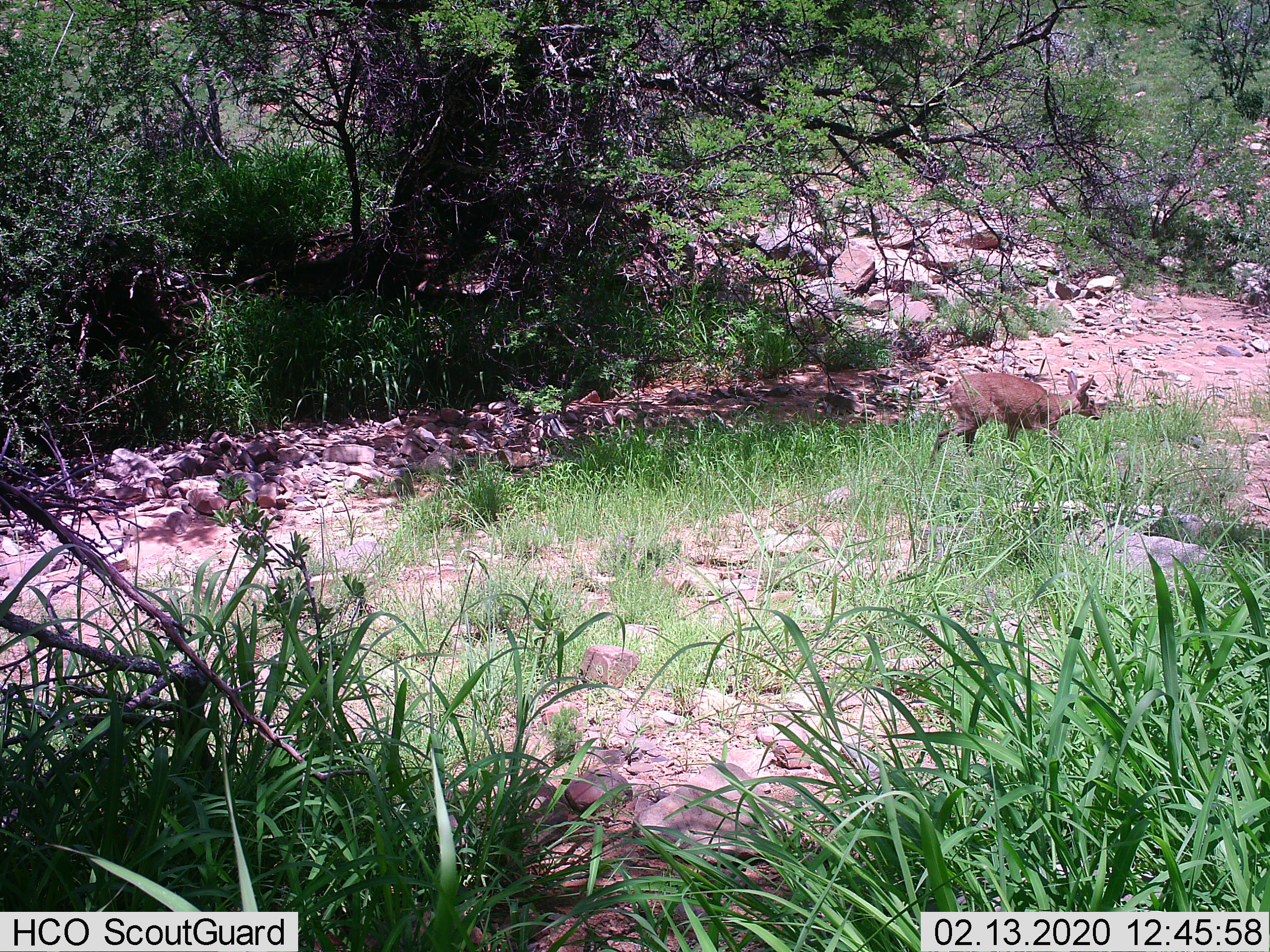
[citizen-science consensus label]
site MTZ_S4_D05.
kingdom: Animalia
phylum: Chordata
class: Mammalia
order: Artiodactyla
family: Bovidae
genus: Sylvicapra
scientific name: Sylvicapra grimmia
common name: common duiker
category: duikercommongrey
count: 1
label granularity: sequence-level